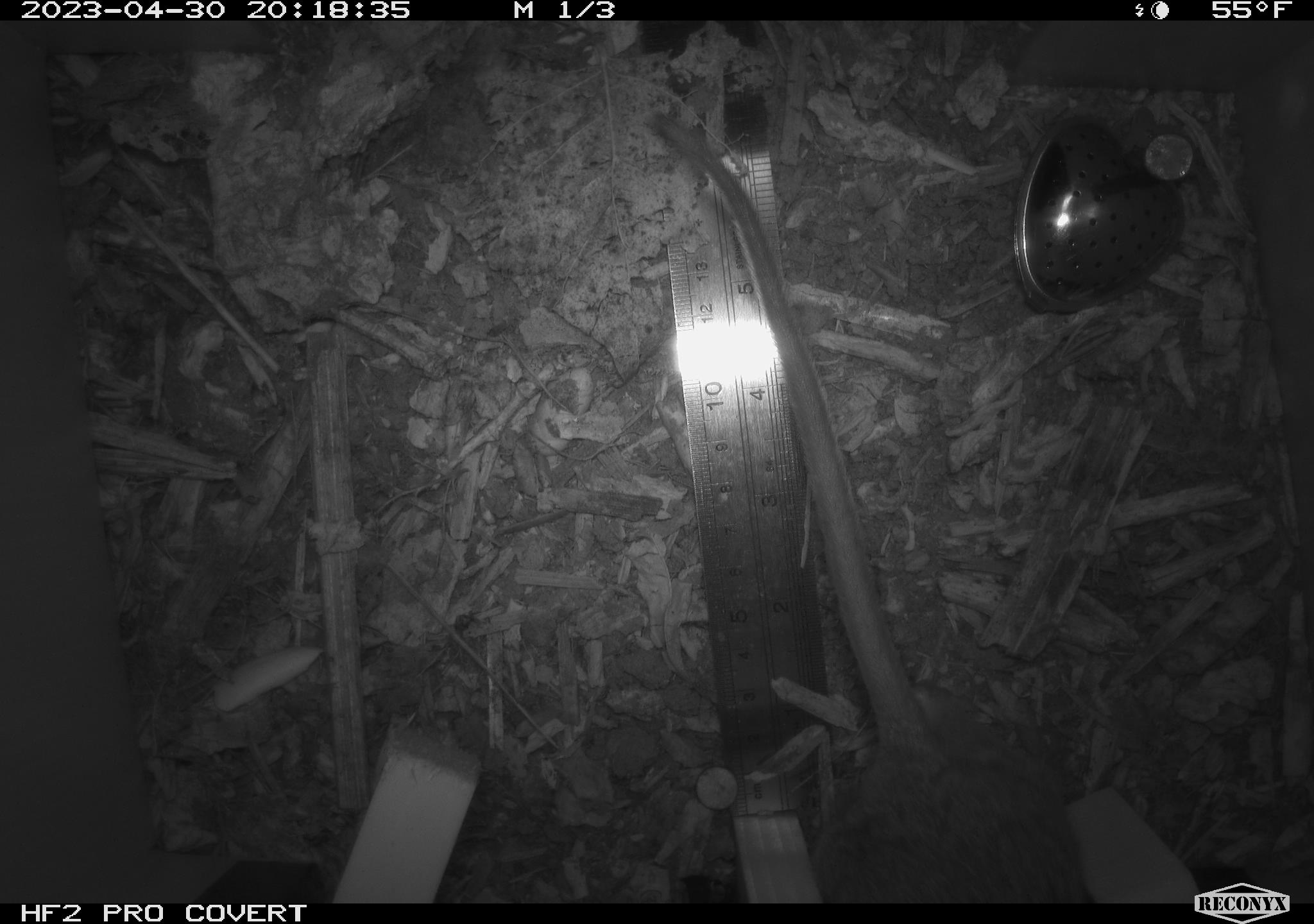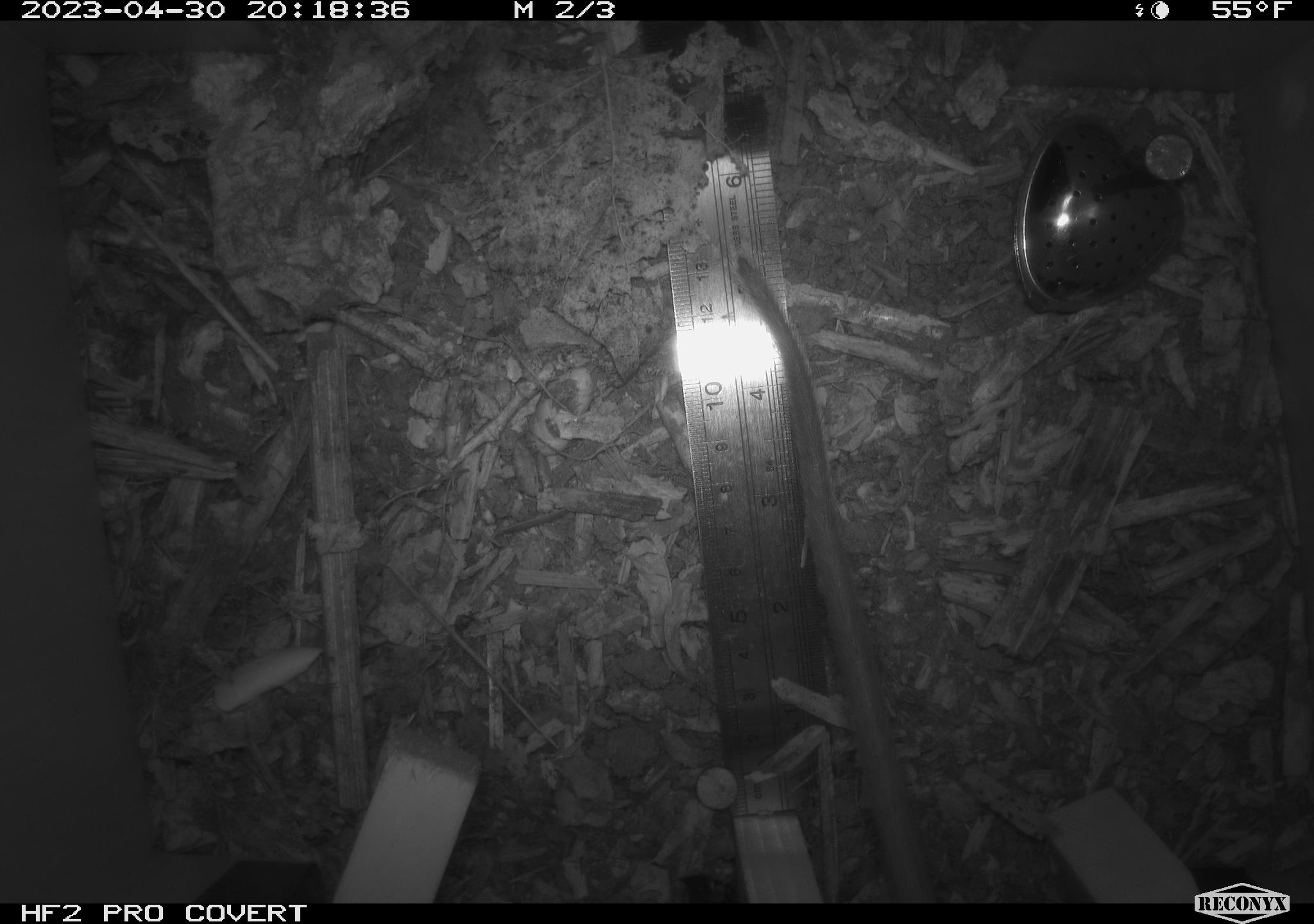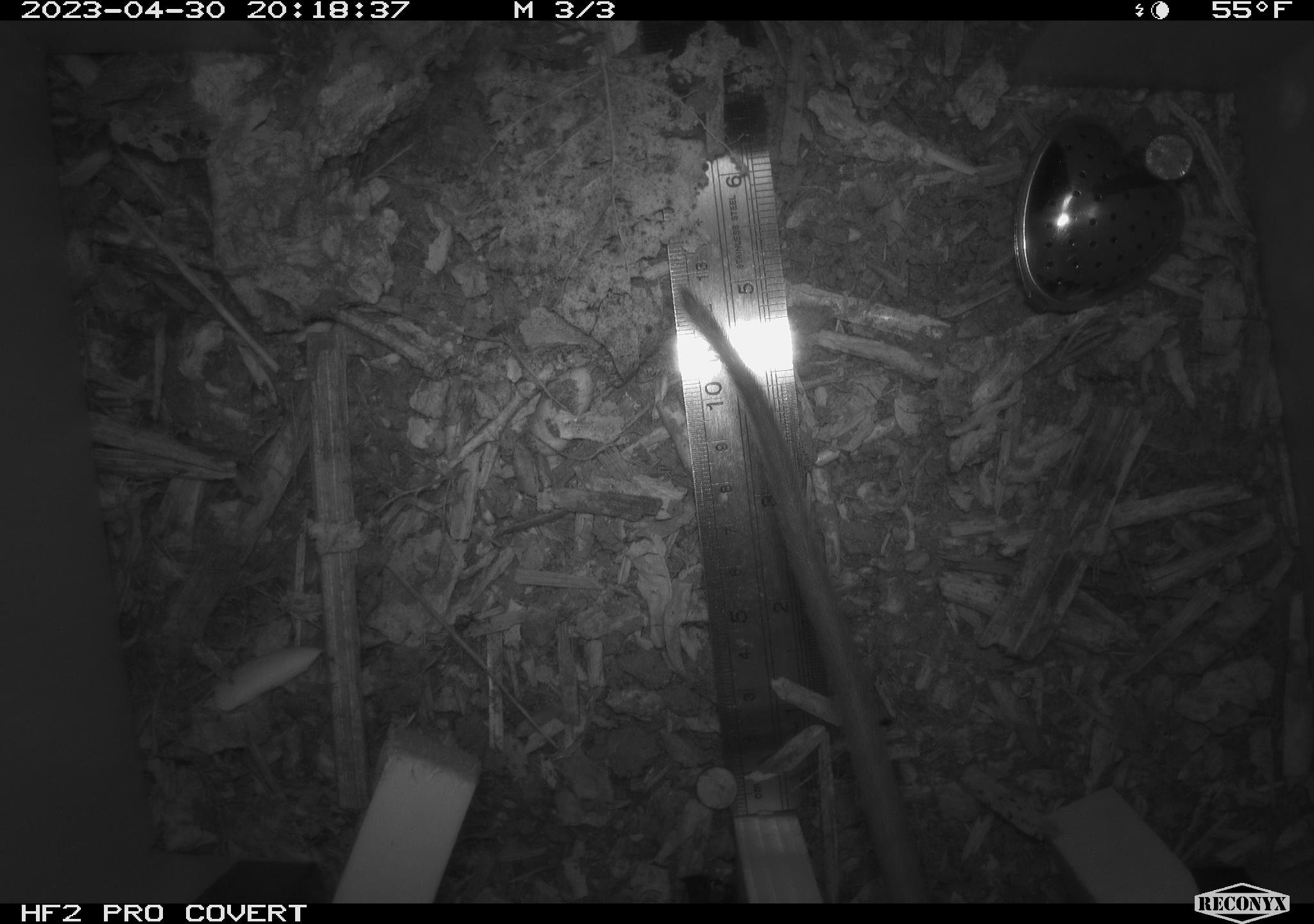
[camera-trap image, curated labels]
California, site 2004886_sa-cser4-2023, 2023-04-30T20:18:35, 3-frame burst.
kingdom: Animalia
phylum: Chordata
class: Mammalia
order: Rodentia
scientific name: Rodentia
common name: woodrat or rat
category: woodrat or rat species